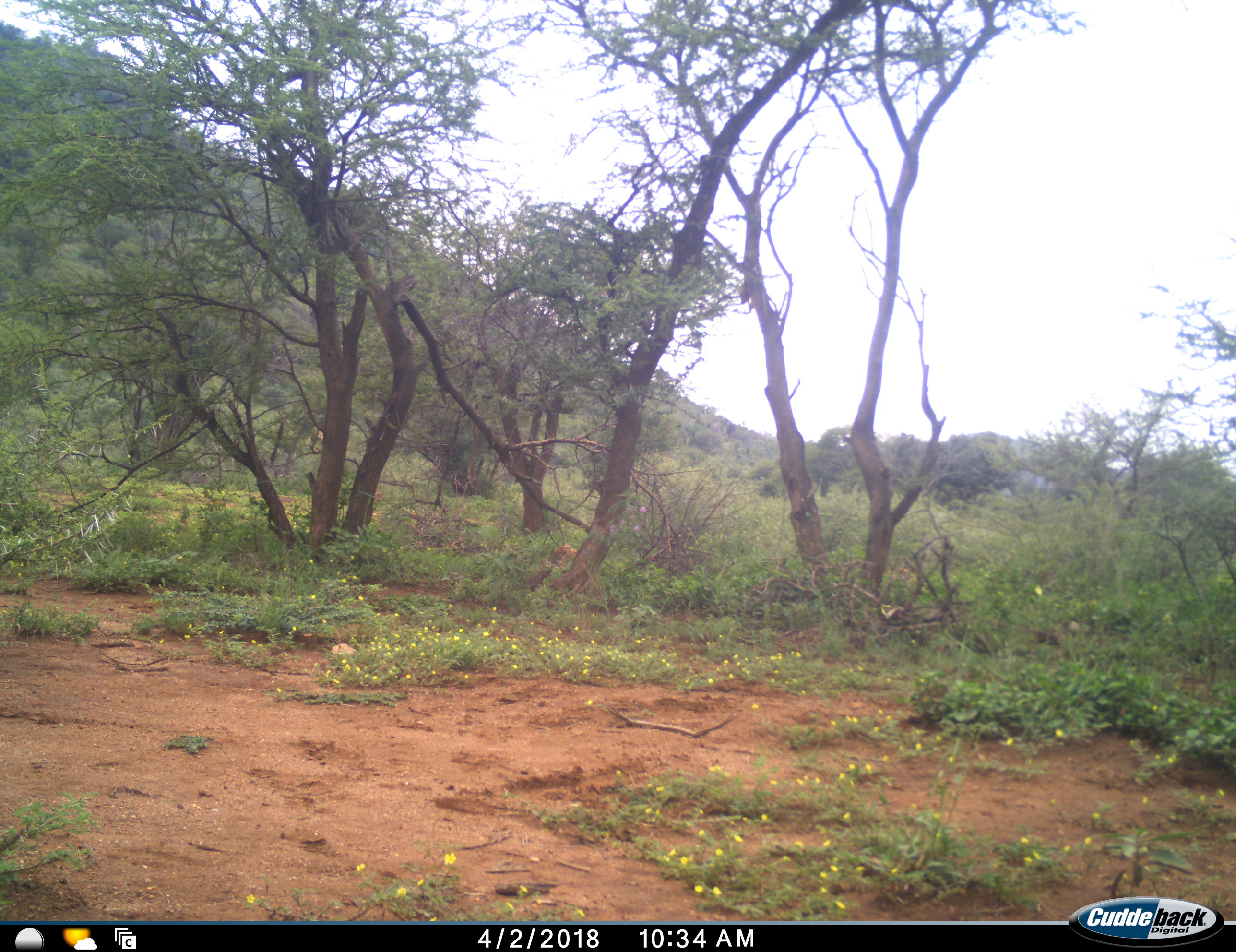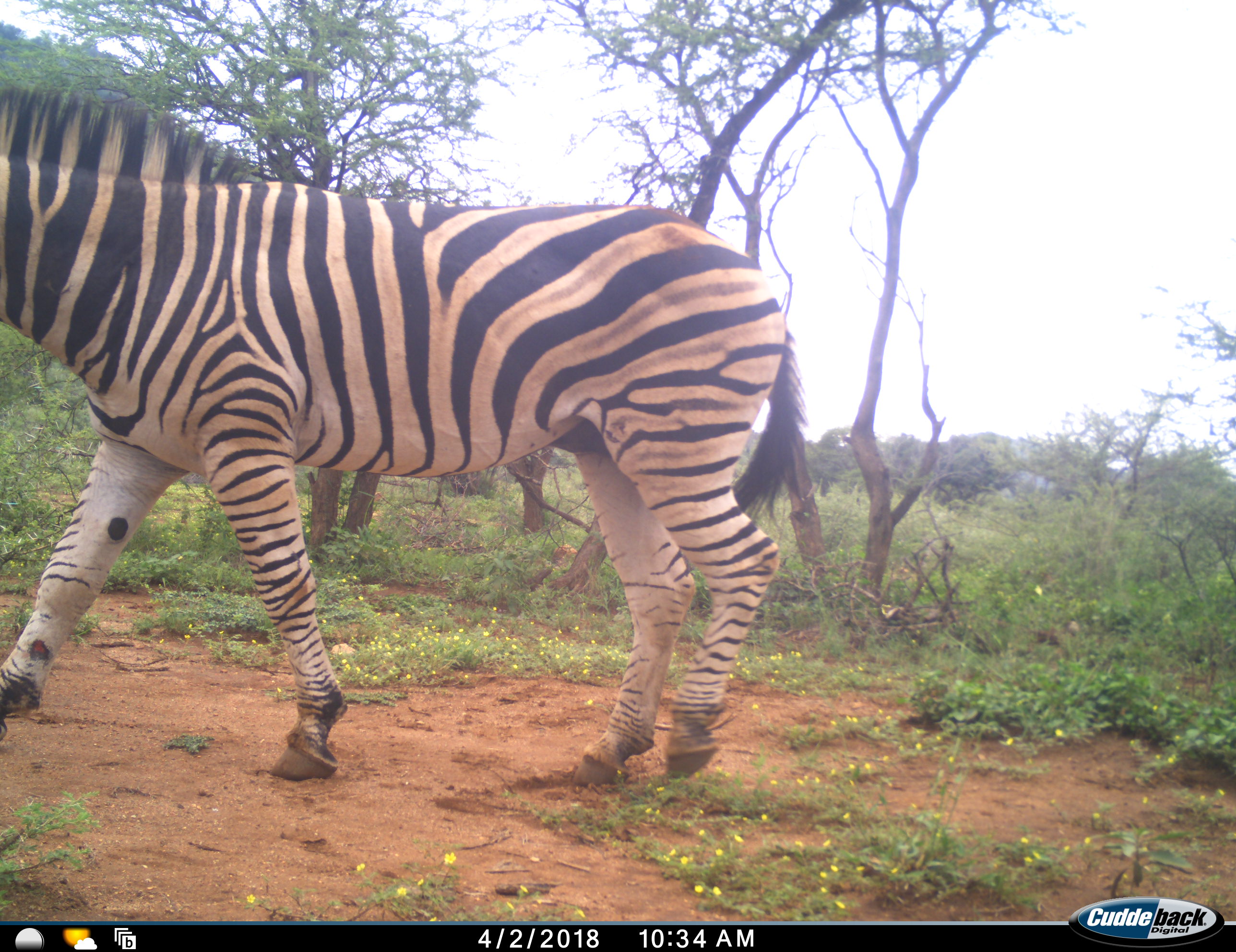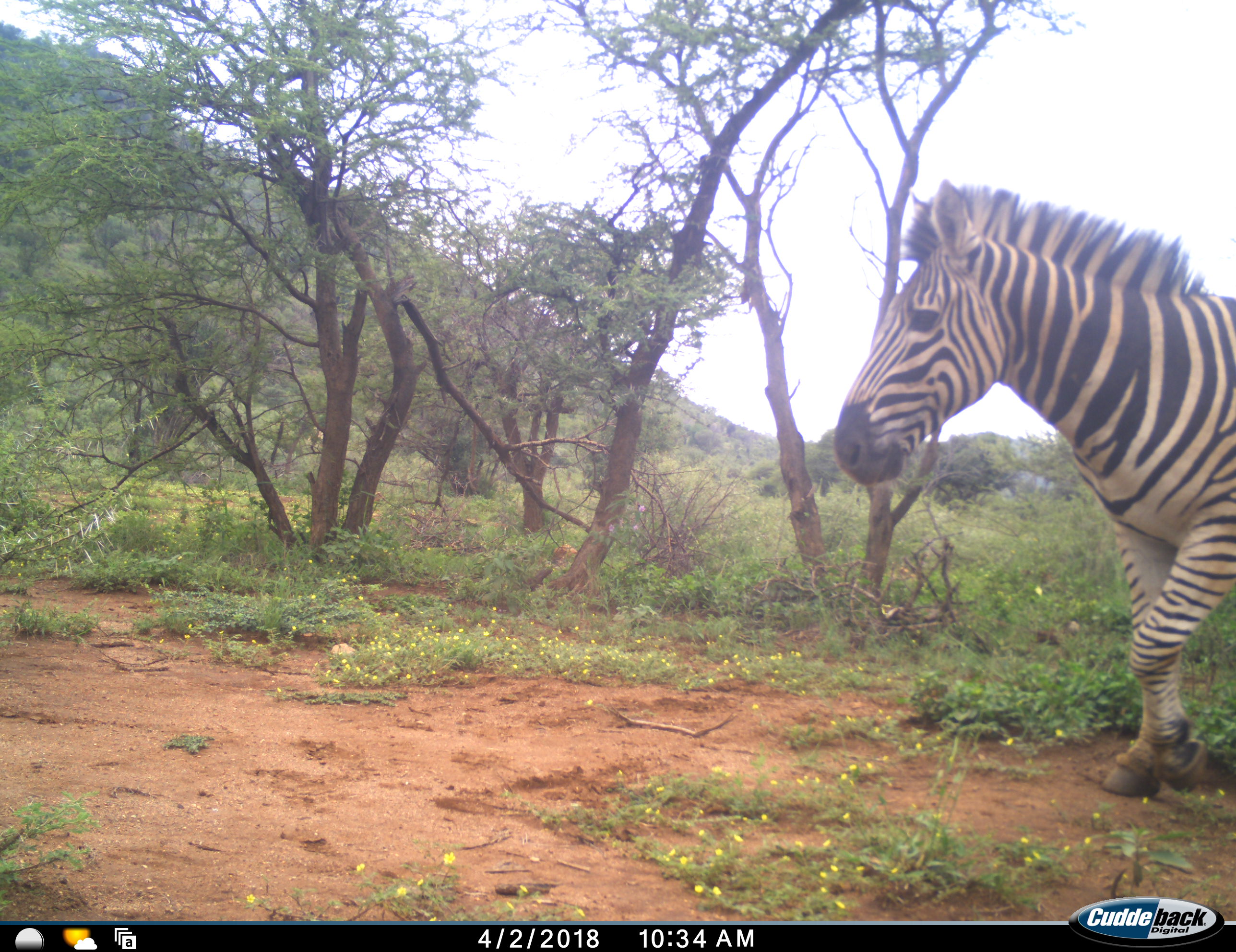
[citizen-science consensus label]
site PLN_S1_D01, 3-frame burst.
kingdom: Animalia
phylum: Chordata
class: Mammalia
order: Perissodactyla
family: Equidae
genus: Equus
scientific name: Equus quagga burchellii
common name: burchell's zebra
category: zebraburchells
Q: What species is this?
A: Zebraburchells (burchell's zebra) (Equus quagga burchellii).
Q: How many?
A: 1.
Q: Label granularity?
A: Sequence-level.